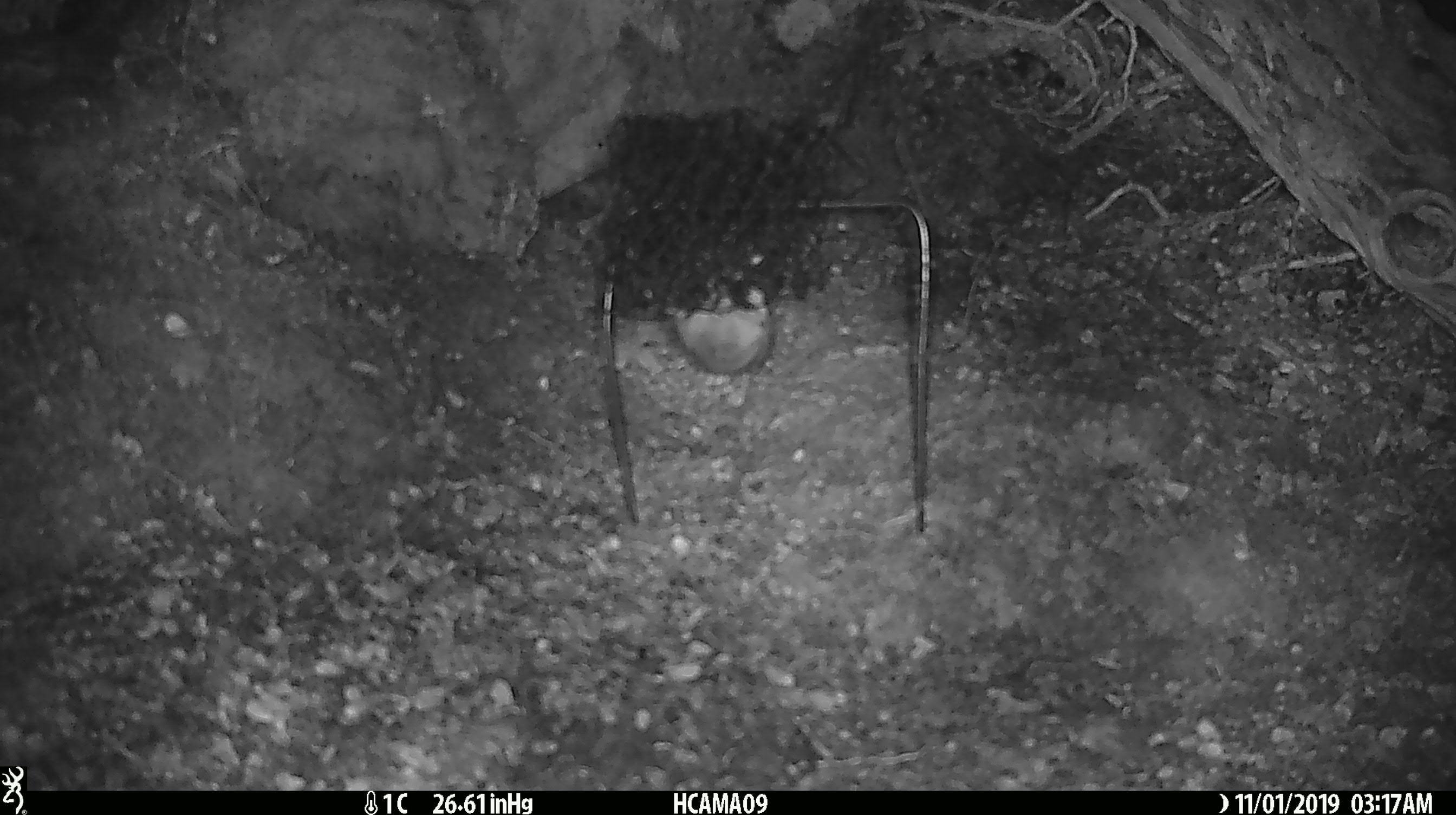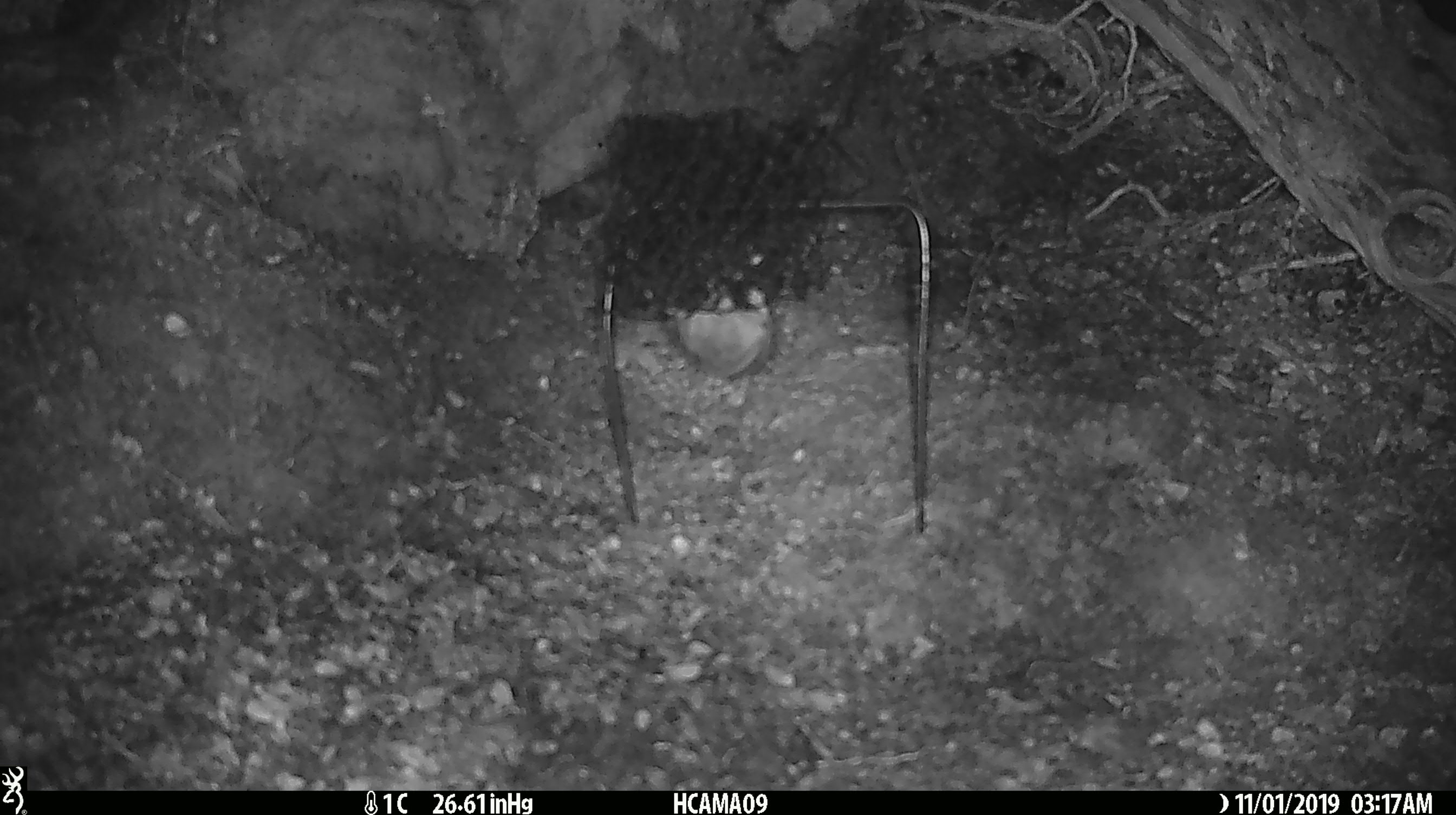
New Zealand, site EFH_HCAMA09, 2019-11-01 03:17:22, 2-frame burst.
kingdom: Animalia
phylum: Chordata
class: Mammalia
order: Rodentia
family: Muridae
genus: Mus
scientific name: Mus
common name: mouse